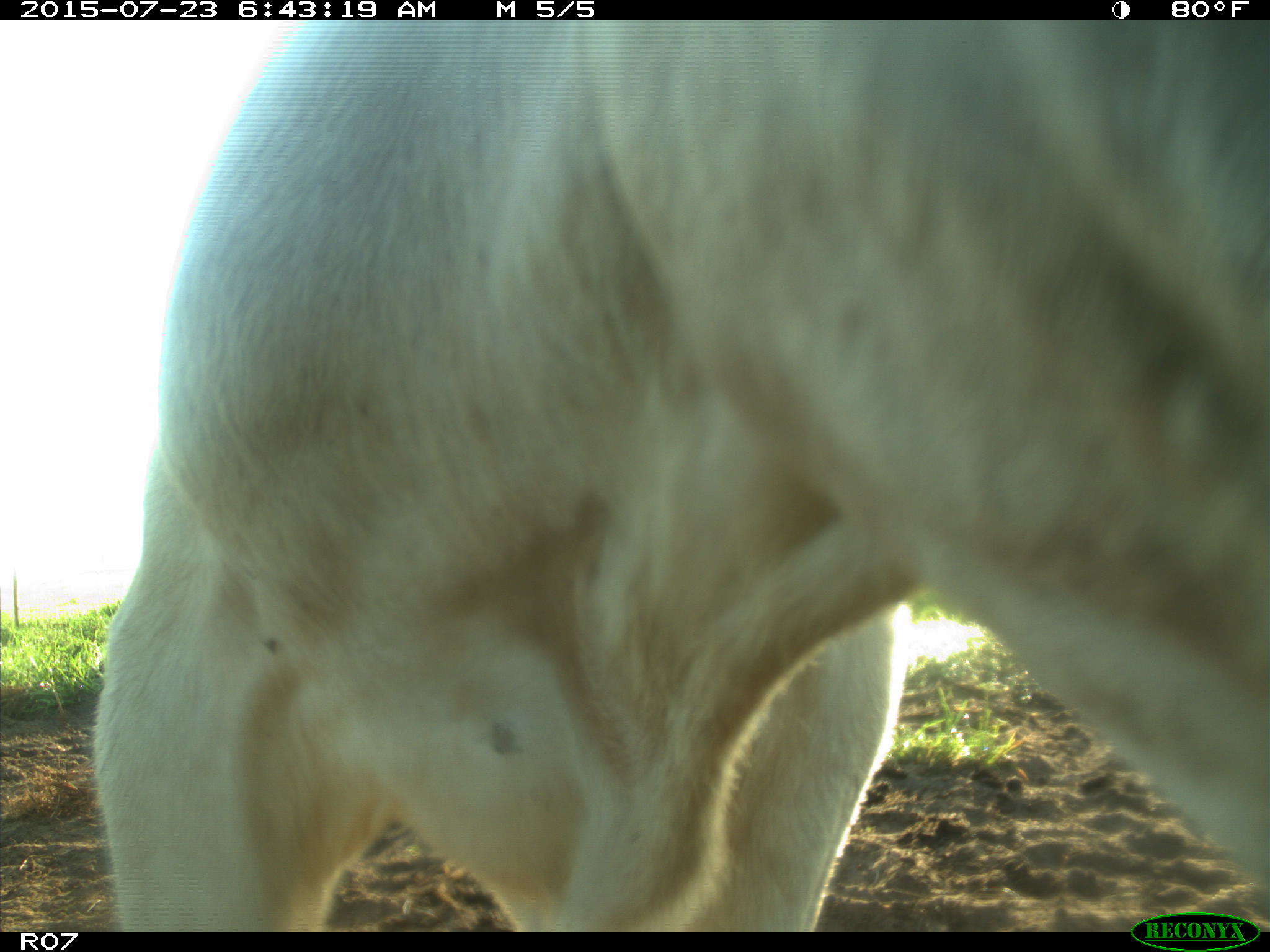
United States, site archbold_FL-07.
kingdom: Animalia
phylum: Chordata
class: Mammalia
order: Artiodactyla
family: Bovidae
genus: Bos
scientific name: Bos taurus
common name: domestic cow